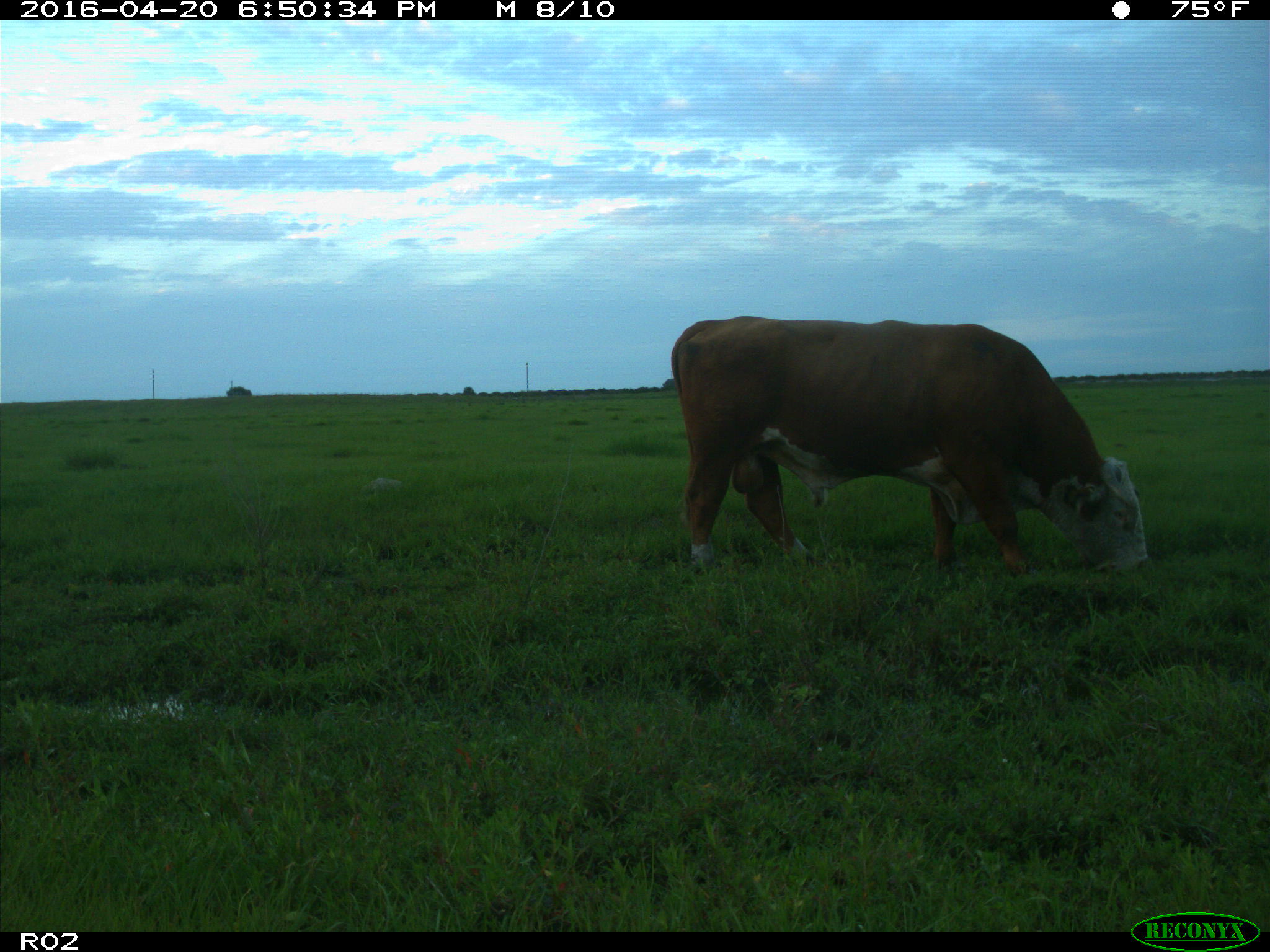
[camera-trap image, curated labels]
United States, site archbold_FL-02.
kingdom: Animalia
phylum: Chordata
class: Mammalia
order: Artiodactyla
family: Bovidae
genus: Bos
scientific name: Bos taurus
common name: domestic cow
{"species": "Bos taurus (domestic cow)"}